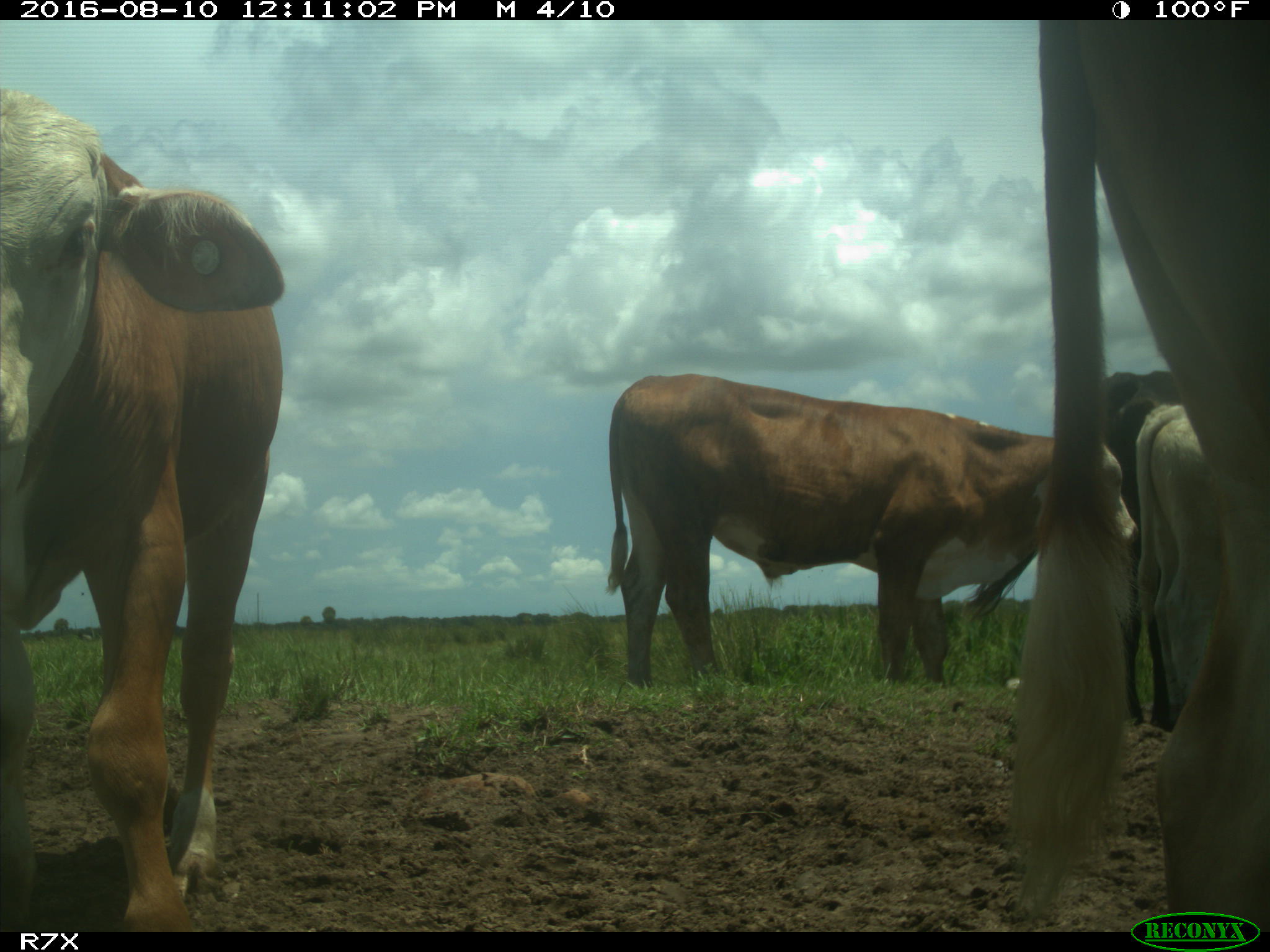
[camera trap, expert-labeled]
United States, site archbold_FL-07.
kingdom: Animalia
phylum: Chordata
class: Mammalia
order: Artiodactyla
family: Bovidae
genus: Bos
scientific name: Bos taurus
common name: domestic cow